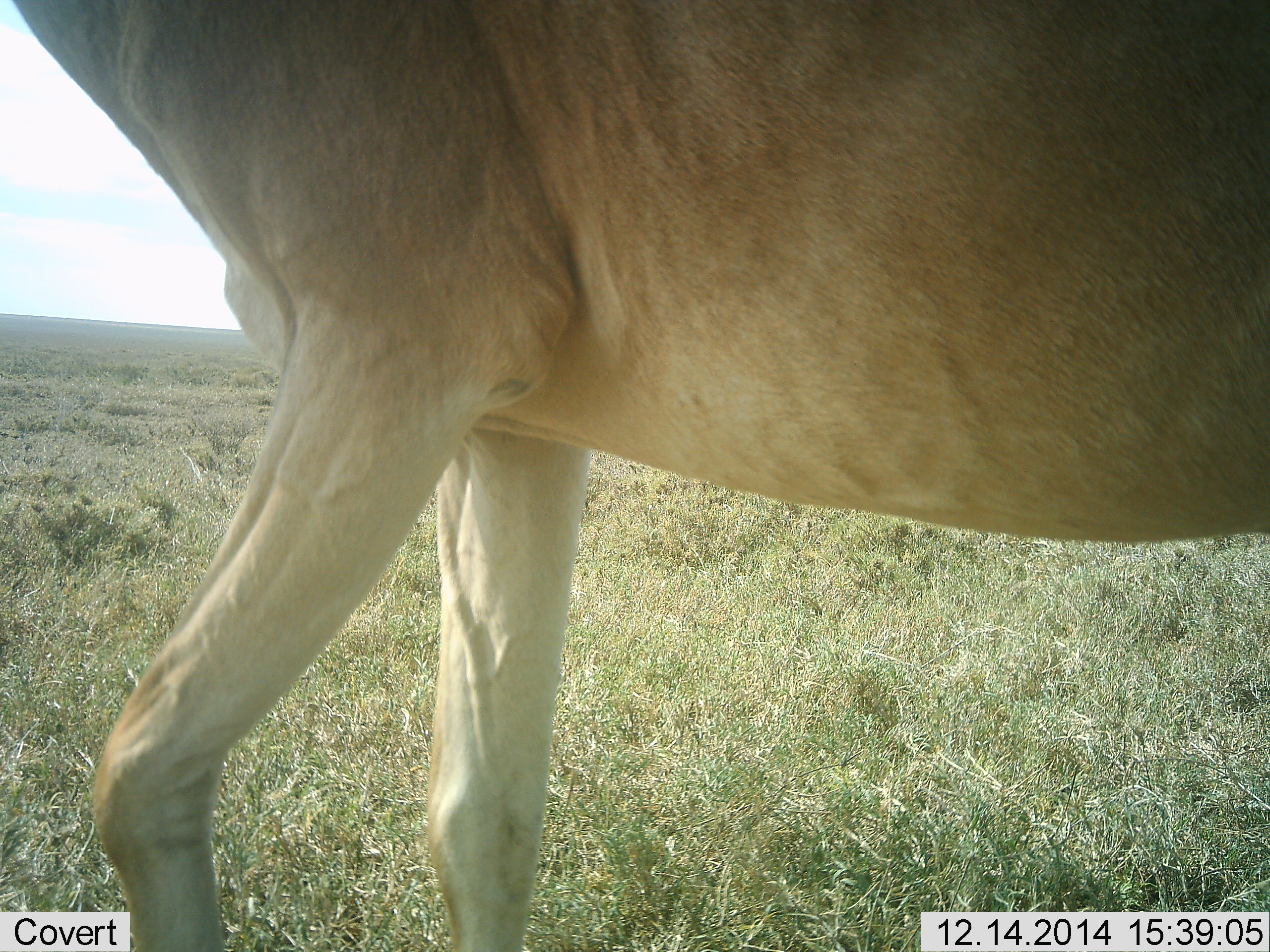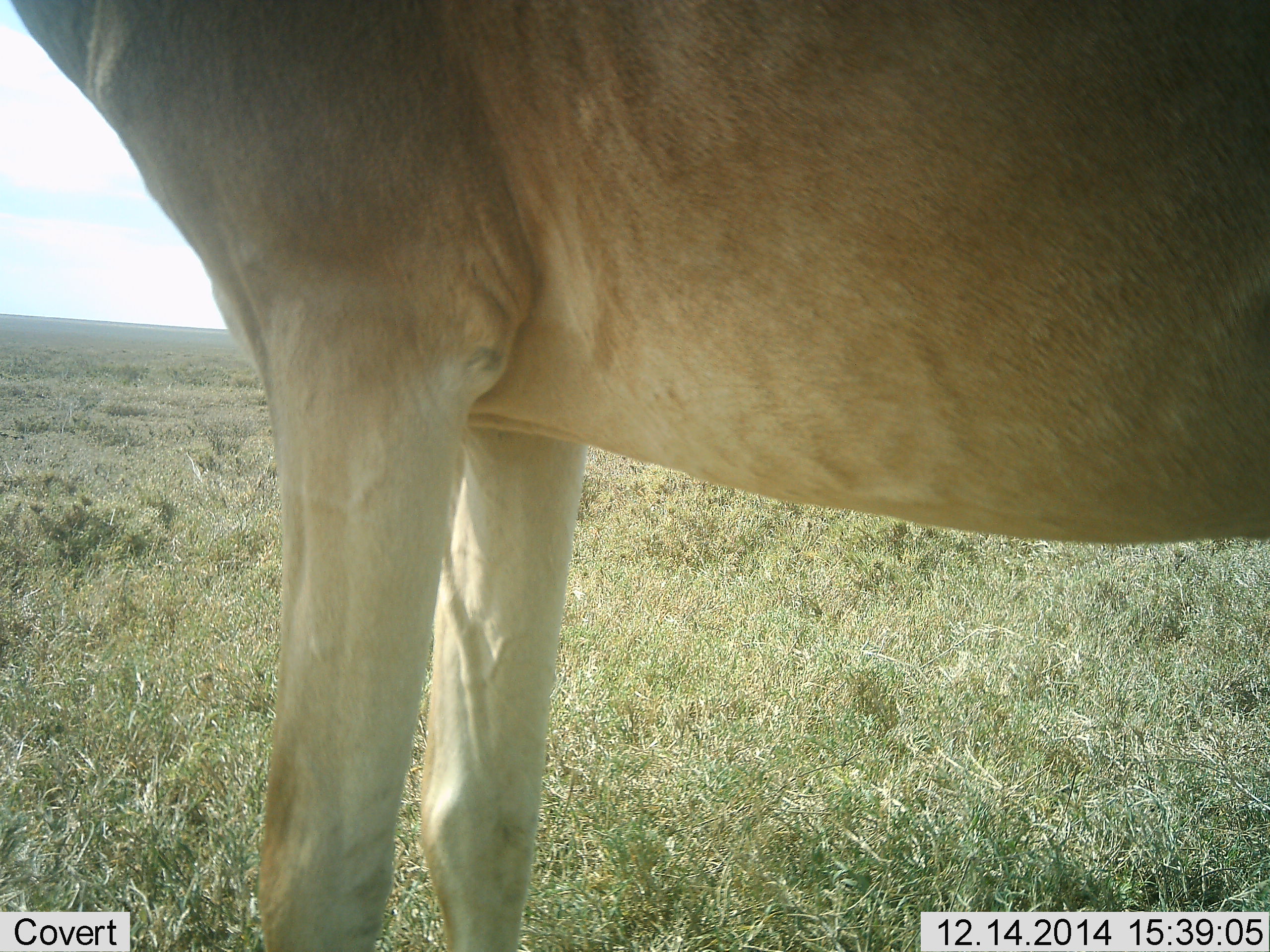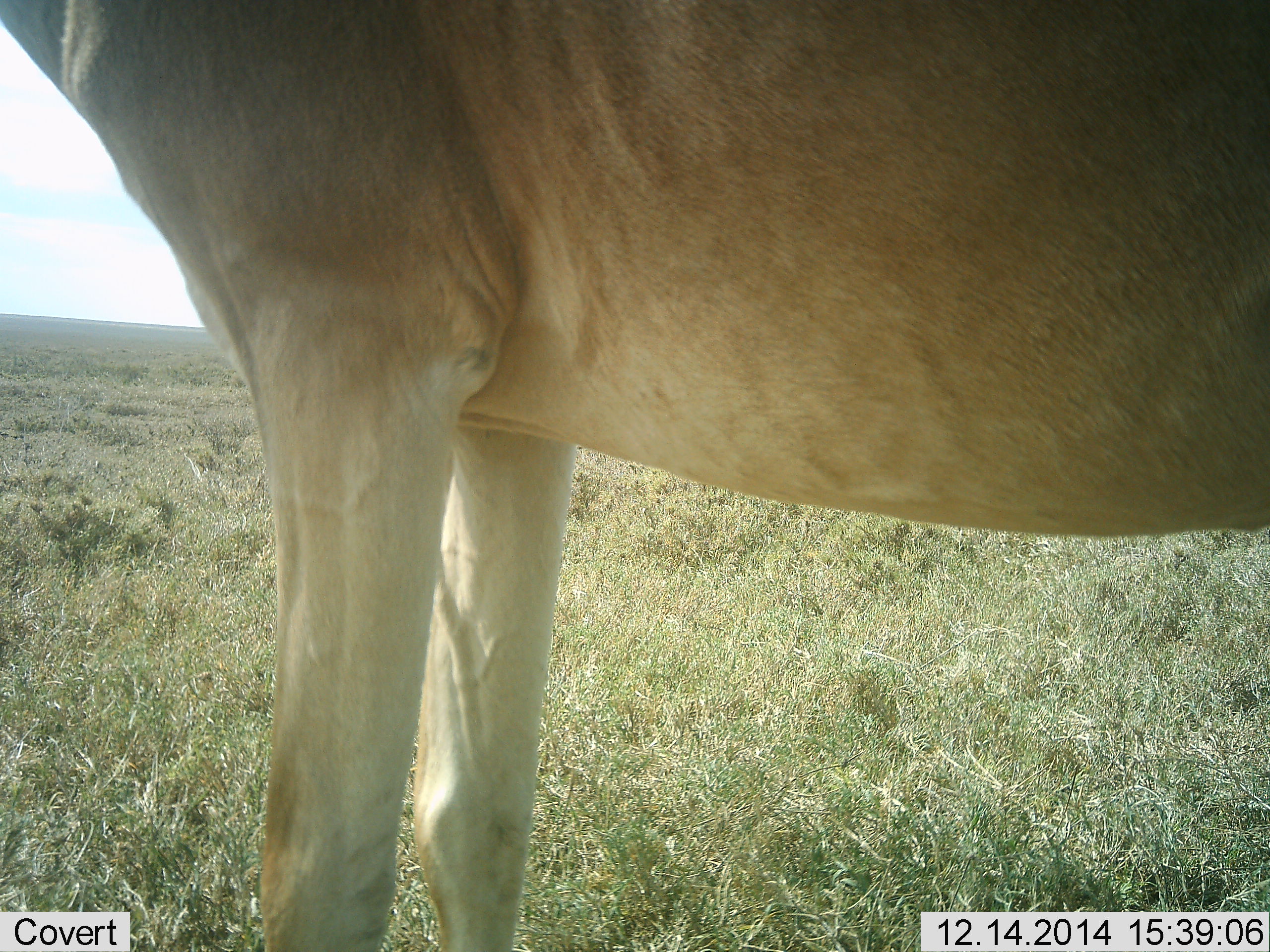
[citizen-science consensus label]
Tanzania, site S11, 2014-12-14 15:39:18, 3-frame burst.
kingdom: Animalia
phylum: Chordata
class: Mammalia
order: Artiodactyla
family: Bovidae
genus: Alcelaphus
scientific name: Alcelaphus buselaphus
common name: hartebeest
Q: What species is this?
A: Hartebeest (Alcelaphus buselaphus).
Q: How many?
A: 1.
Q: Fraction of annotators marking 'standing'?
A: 100%.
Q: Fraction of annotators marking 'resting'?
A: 0%.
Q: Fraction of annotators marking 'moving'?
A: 0%.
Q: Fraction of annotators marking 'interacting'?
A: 0%.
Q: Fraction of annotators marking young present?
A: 0%.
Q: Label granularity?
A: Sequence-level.